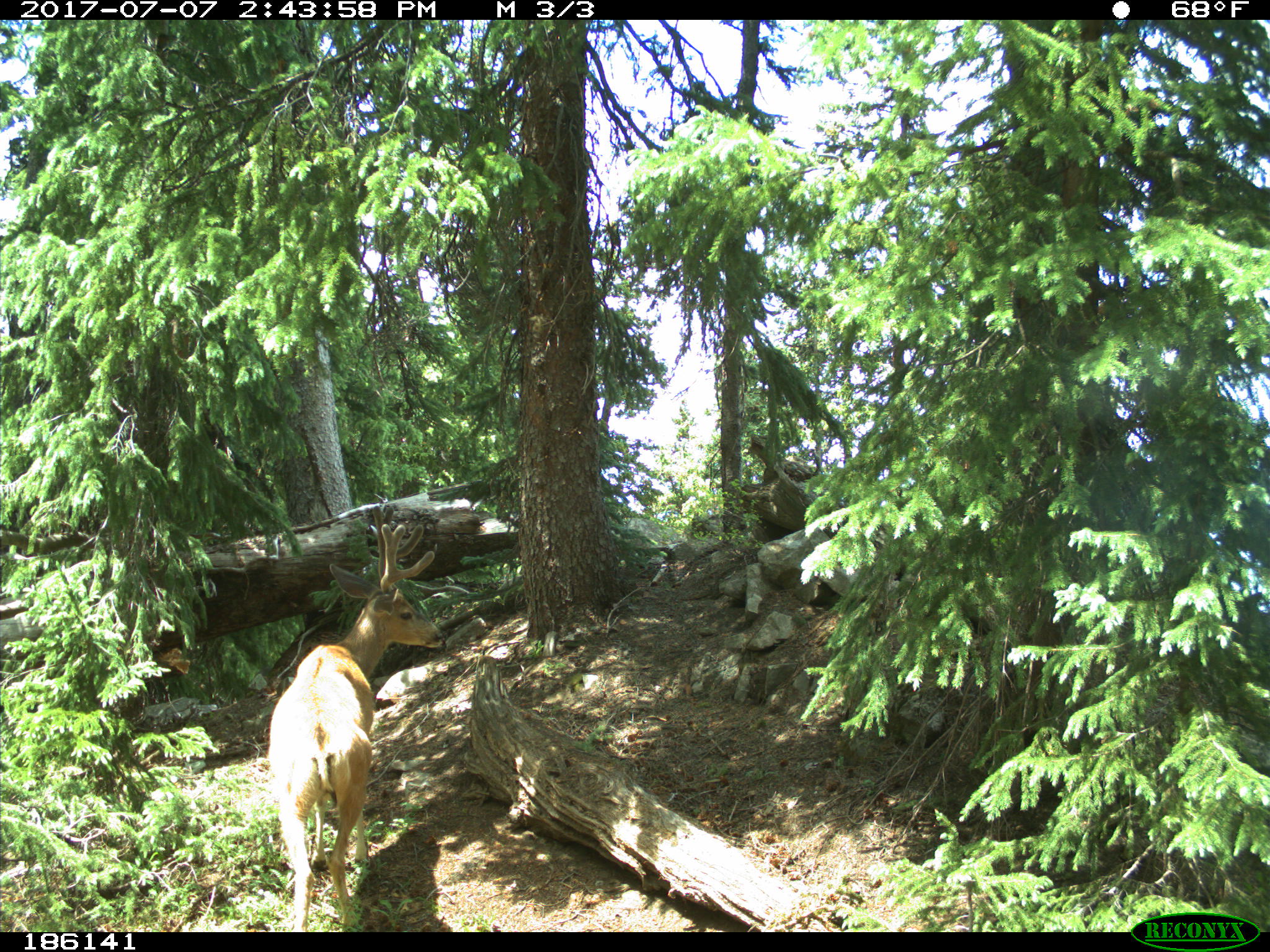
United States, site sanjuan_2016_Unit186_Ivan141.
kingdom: Animalia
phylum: Chordata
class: Mammalia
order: Artiodactyla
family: Cervidae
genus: Odocoileus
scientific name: Odocoileus hemionus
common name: mule deer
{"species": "Odocoileus hemionus (mule deer)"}